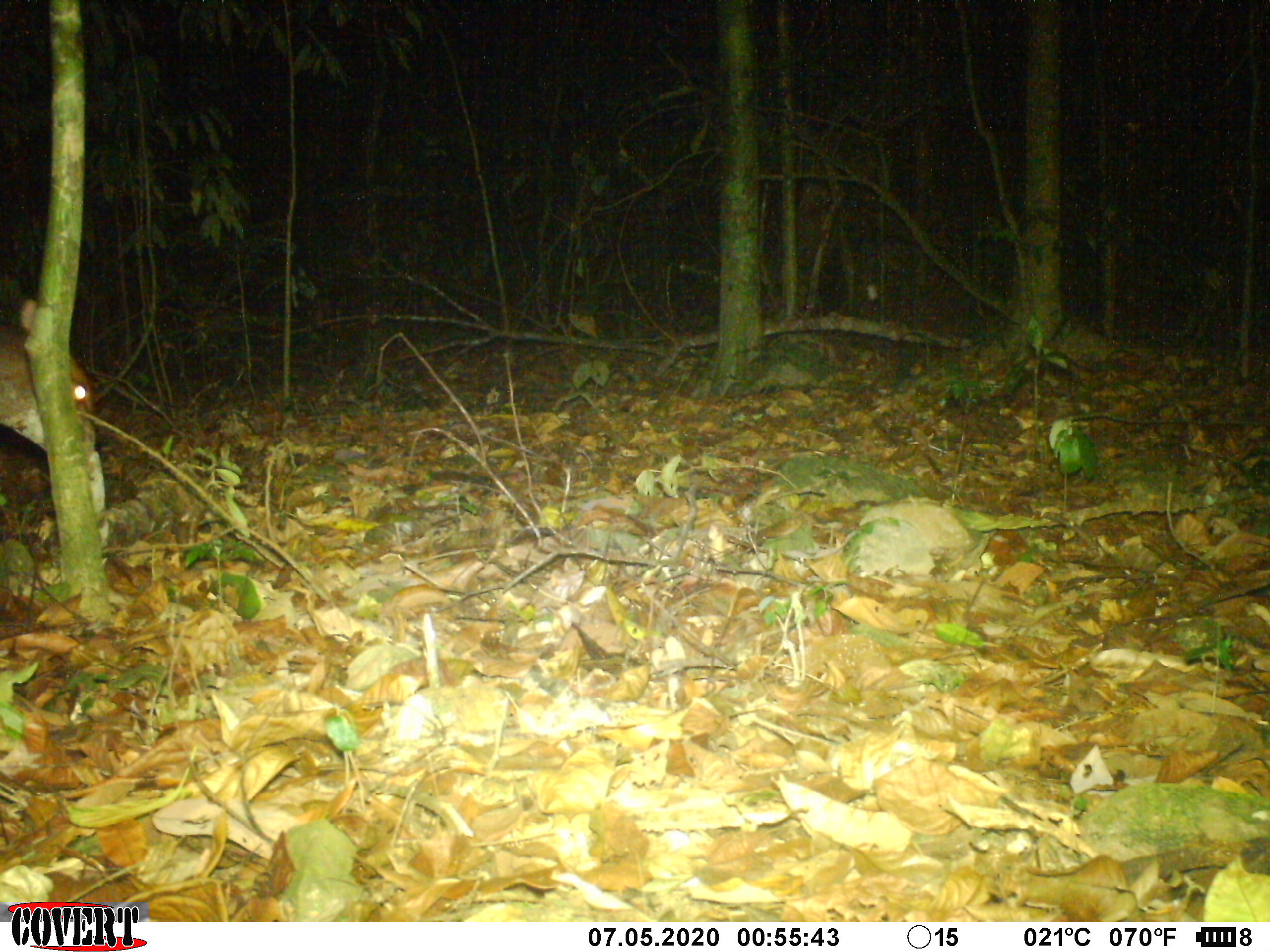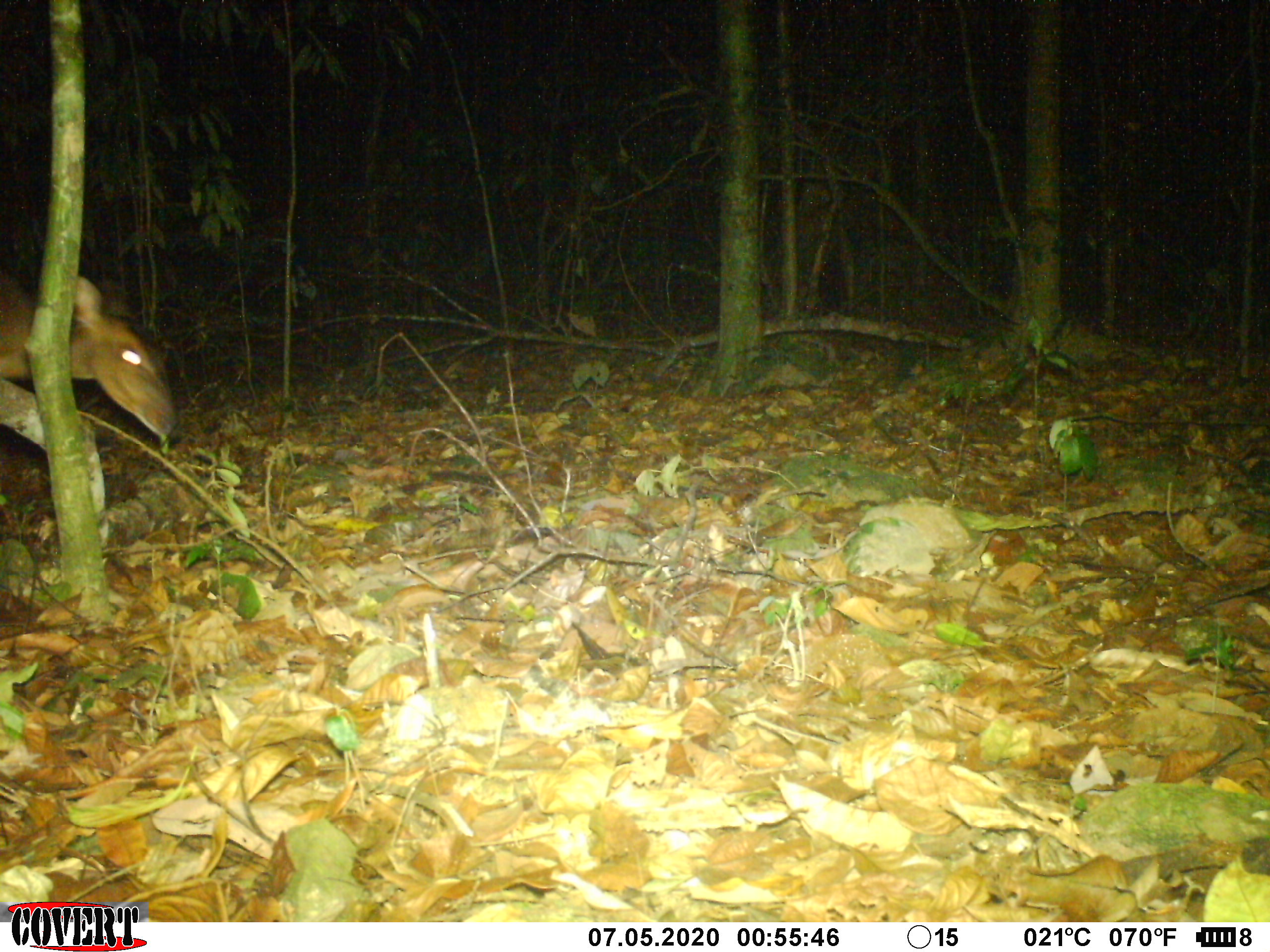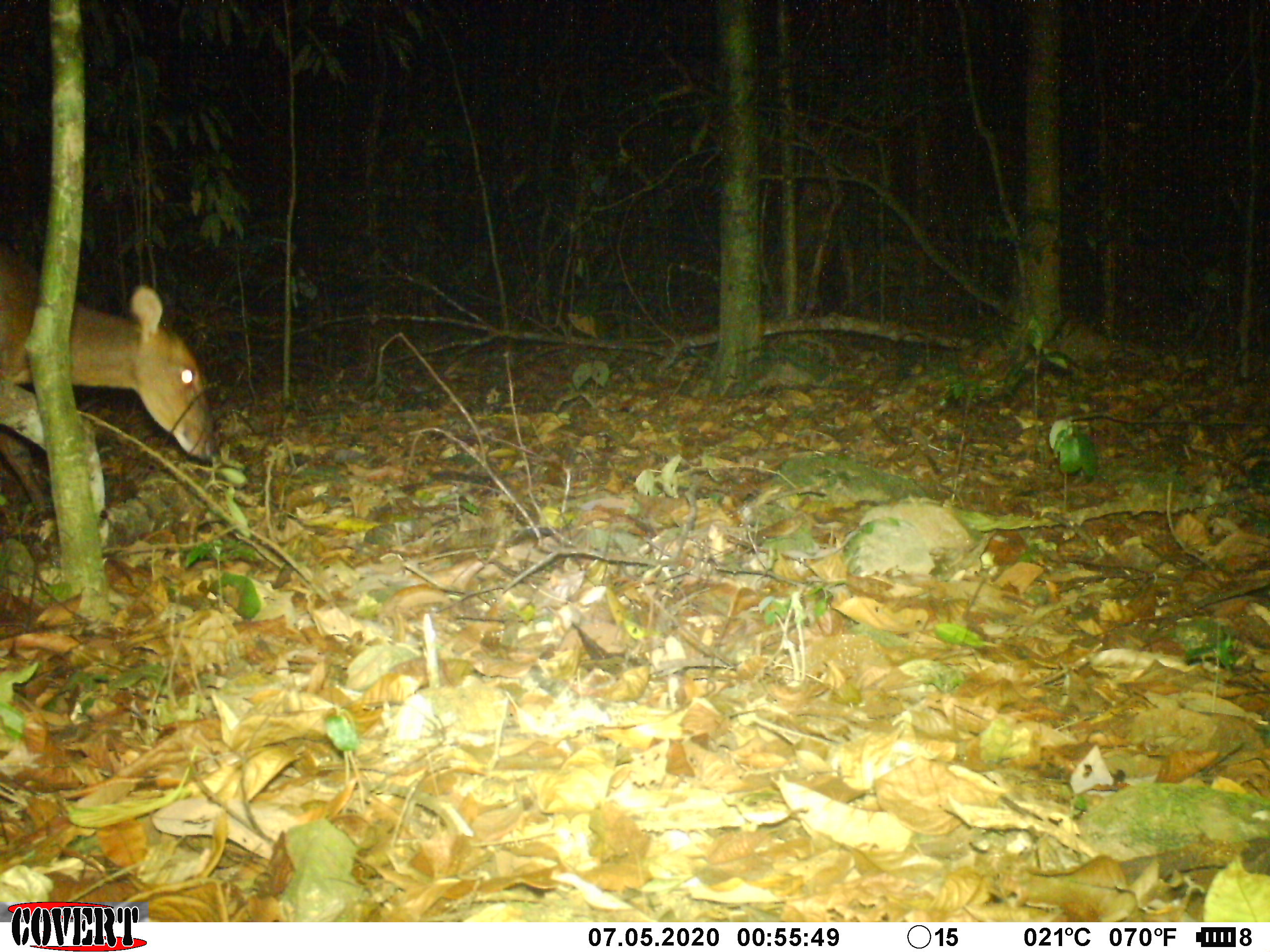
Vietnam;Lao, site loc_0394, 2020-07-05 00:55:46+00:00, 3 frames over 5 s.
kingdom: Animalia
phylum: Chordata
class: Mammalia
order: Artiodactyla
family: Cervidae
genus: Muntiacus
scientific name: Muntiacus vuquangensis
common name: large-antlered muntjac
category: large antlered muntjac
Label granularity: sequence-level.